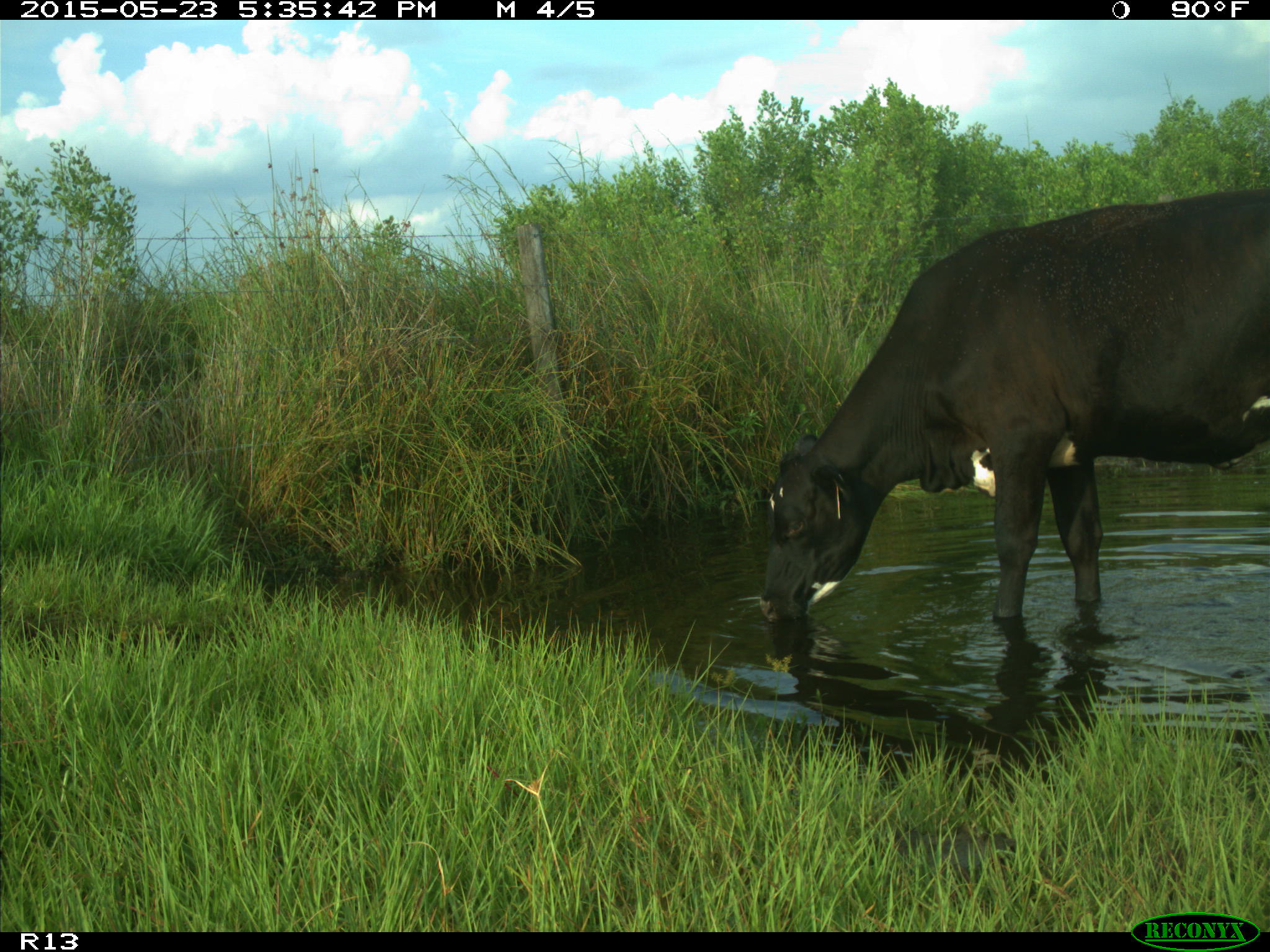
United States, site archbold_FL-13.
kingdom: Animalia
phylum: Chordata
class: Mammalia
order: Artiodactyla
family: Bovidae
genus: Bos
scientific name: Bos taurus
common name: domestic cow